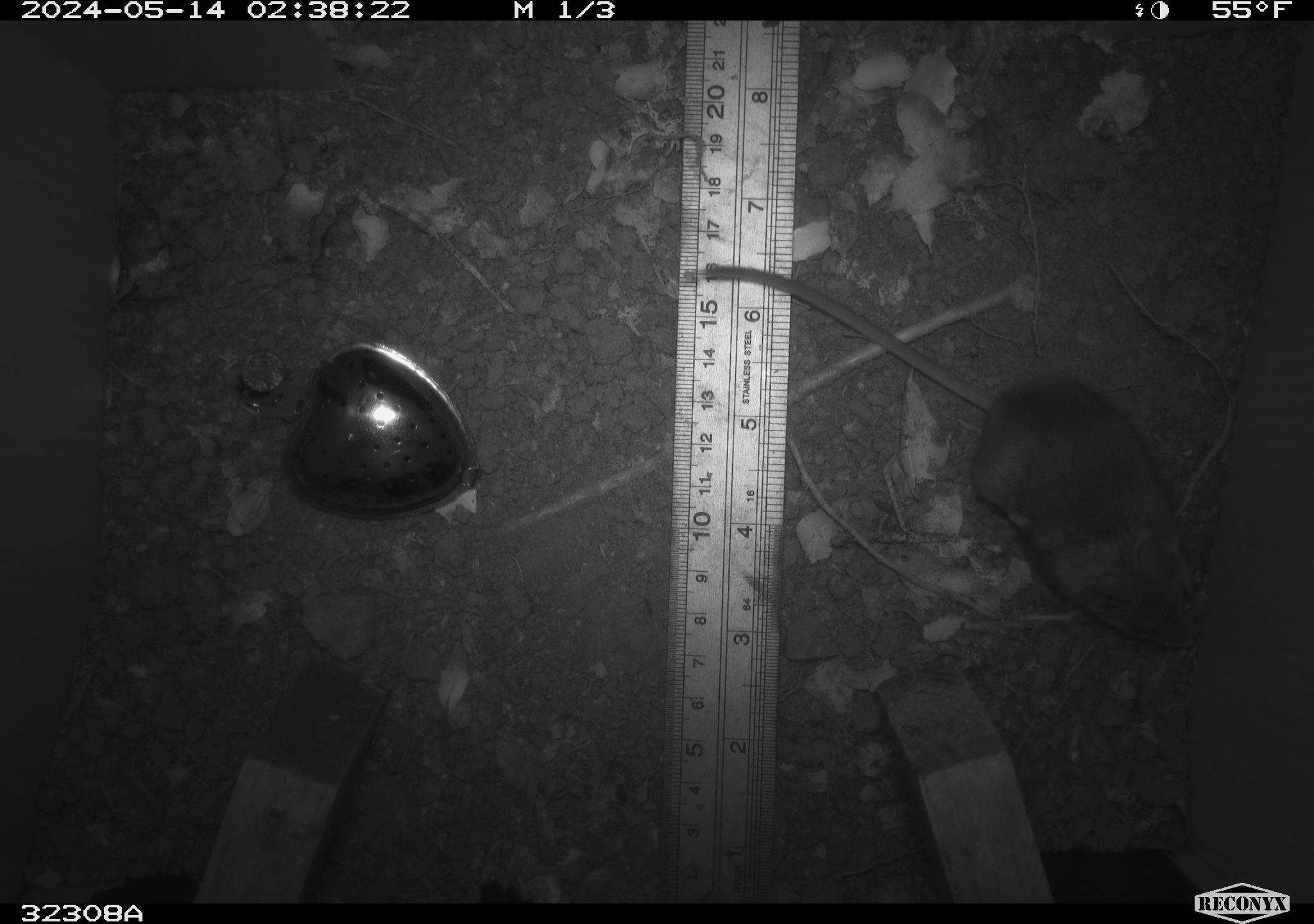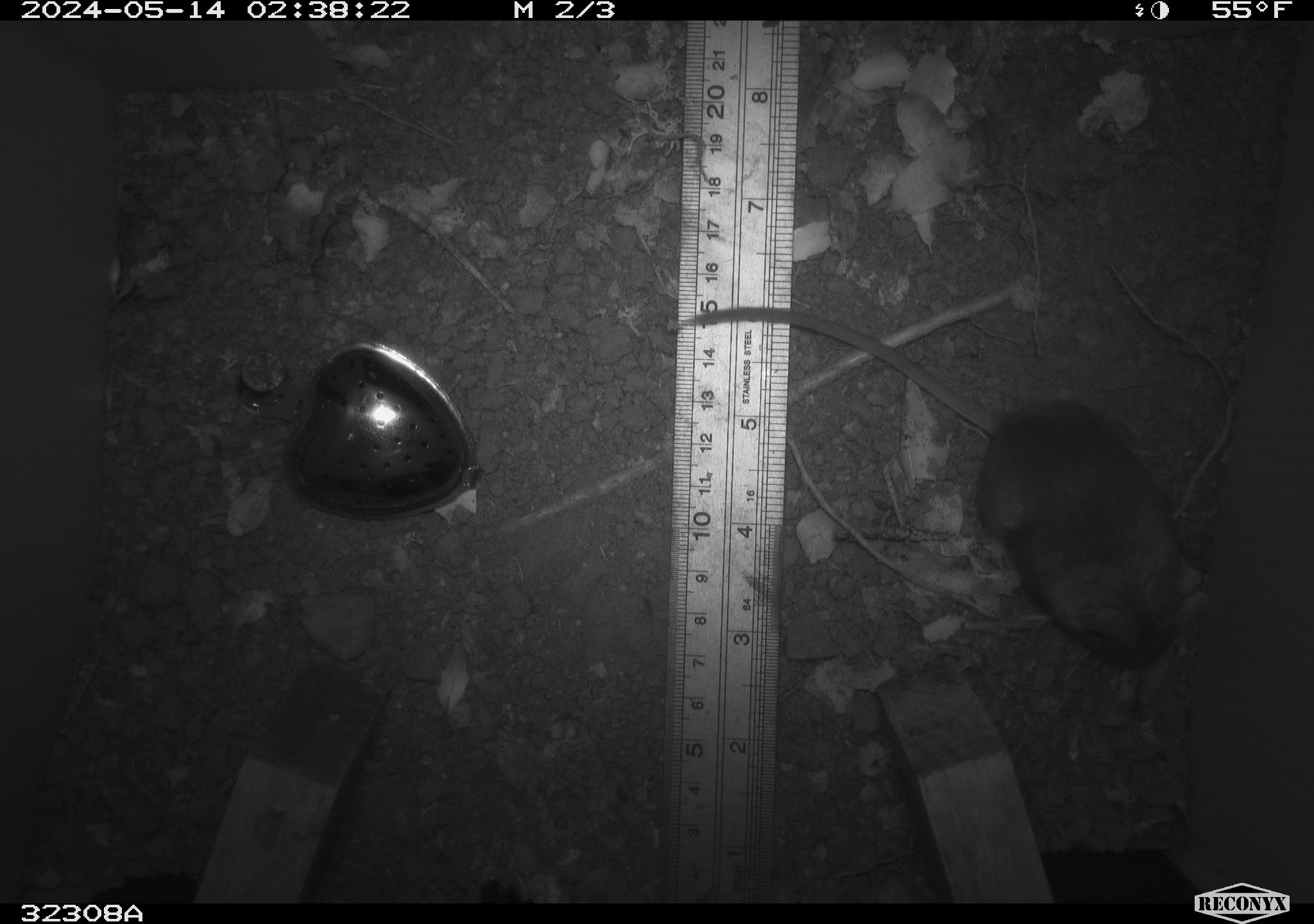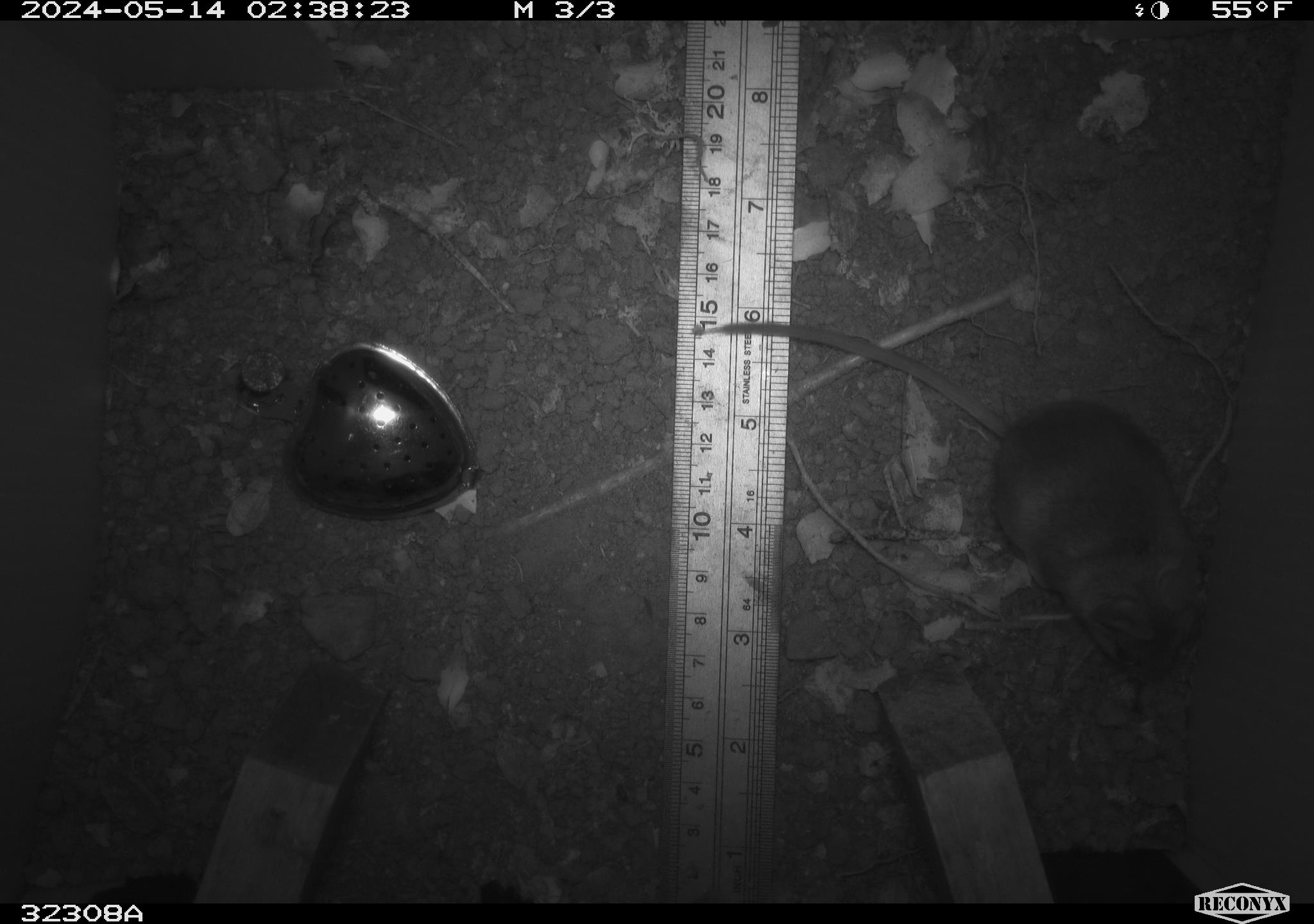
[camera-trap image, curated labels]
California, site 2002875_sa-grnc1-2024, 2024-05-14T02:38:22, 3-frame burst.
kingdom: Animalia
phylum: Chordata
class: Mammalia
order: Rodentia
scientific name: Rodentia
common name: rodent